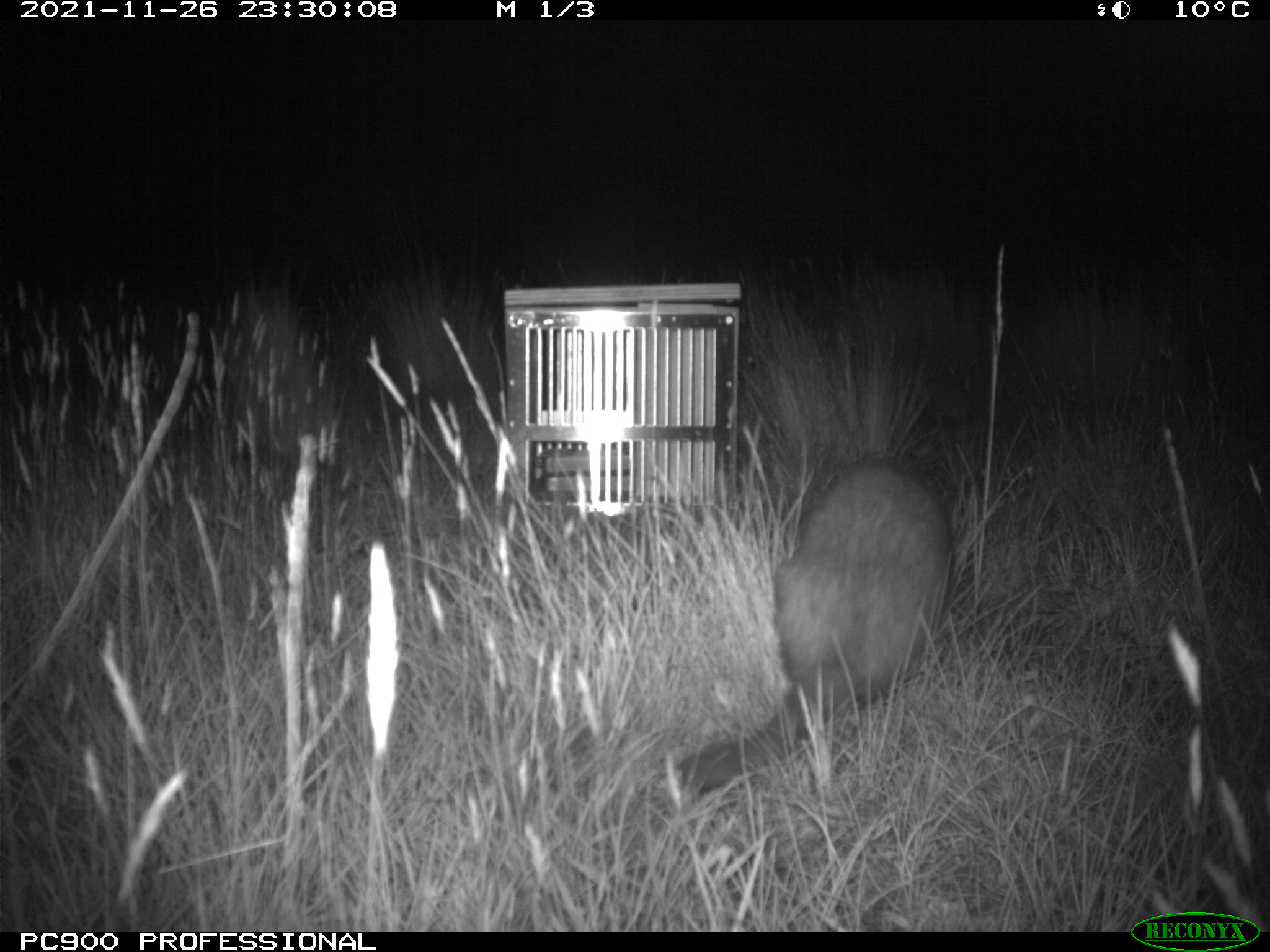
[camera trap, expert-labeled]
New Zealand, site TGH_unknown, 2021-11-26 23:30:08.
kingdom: Animalia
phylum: Chordata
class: Mammalia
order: Carnivora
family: Mustelidae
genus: Mustela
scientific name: Mustela furo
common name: ferret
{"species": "ferret (Mustela furo)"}